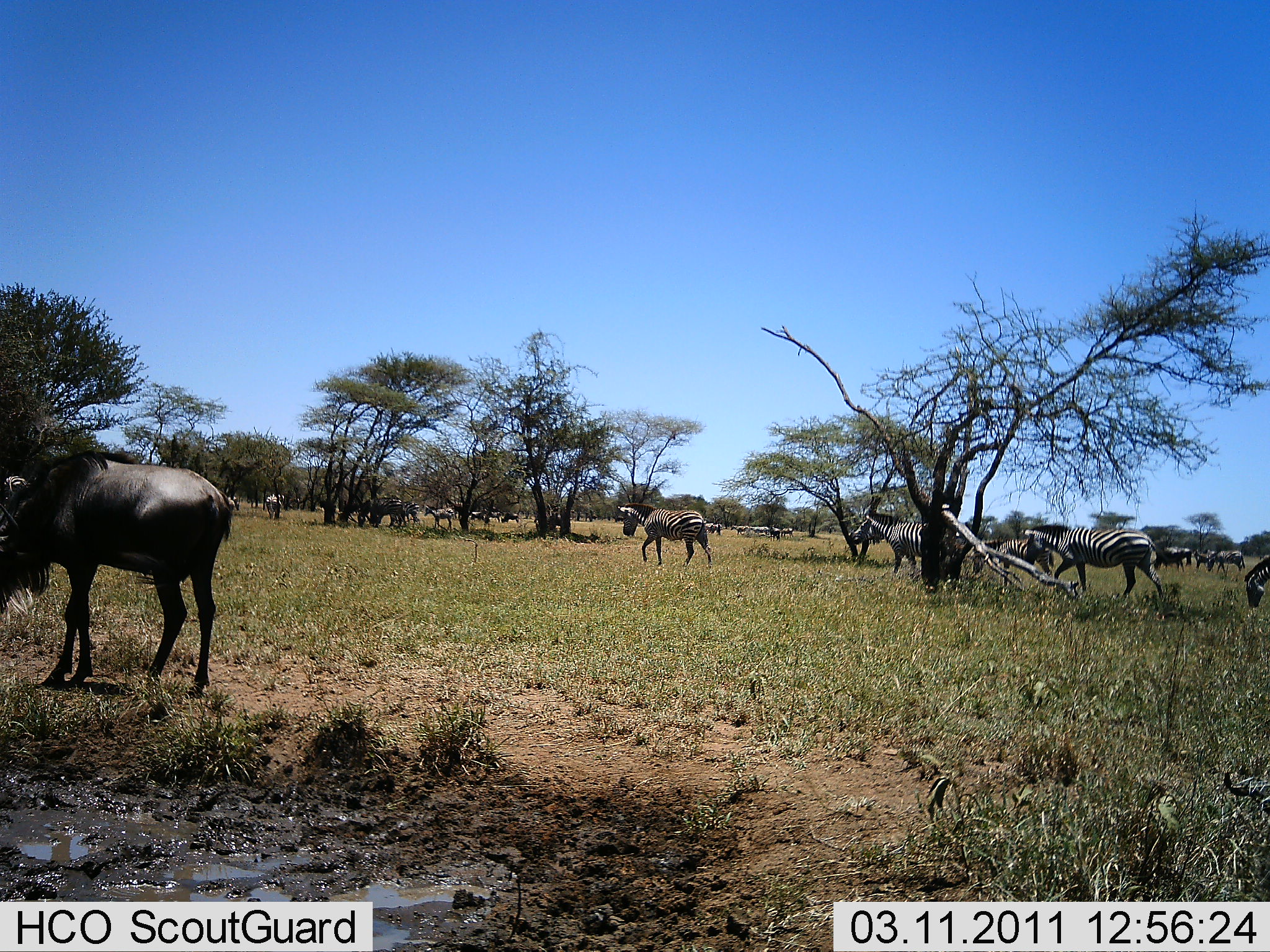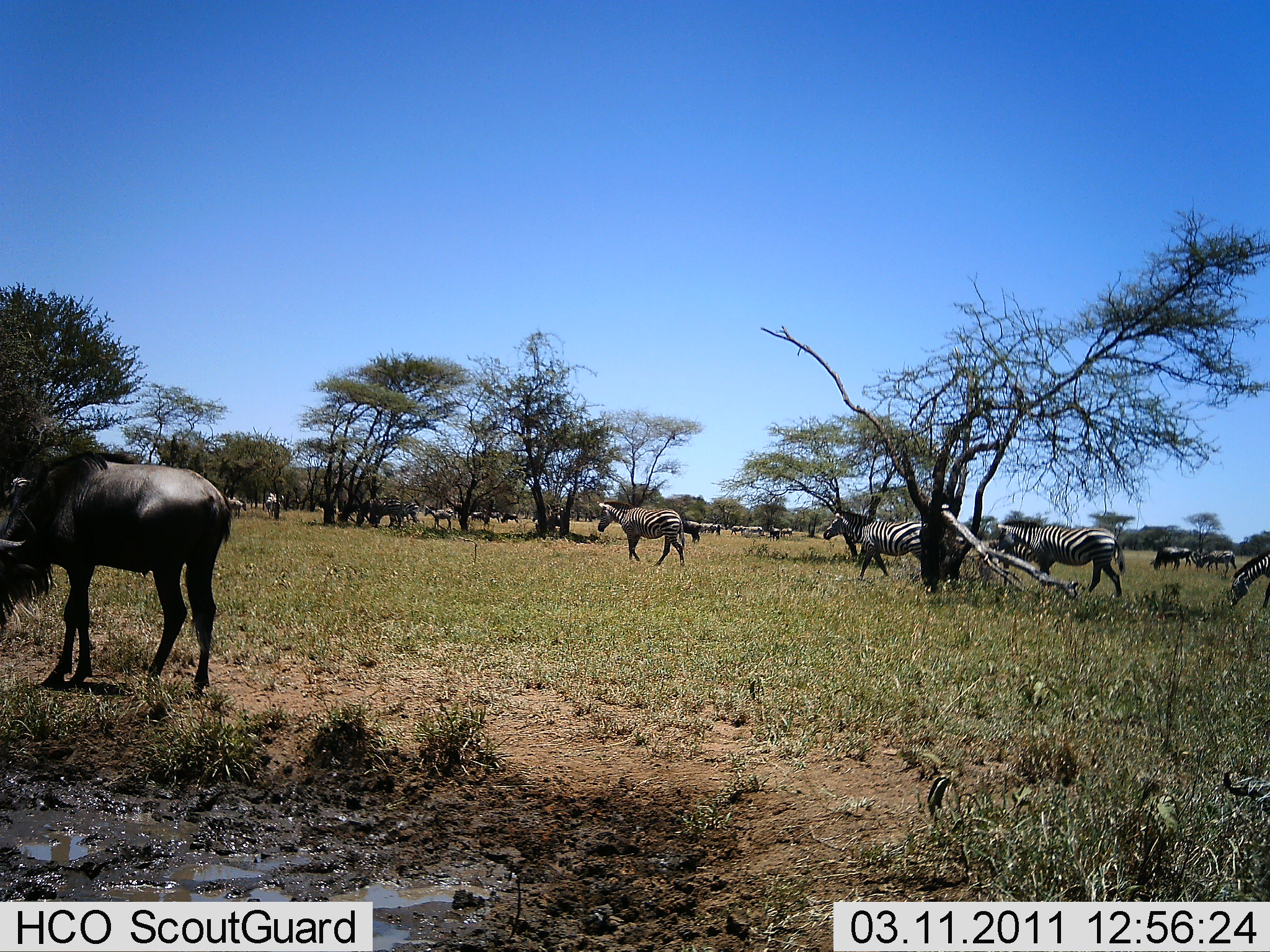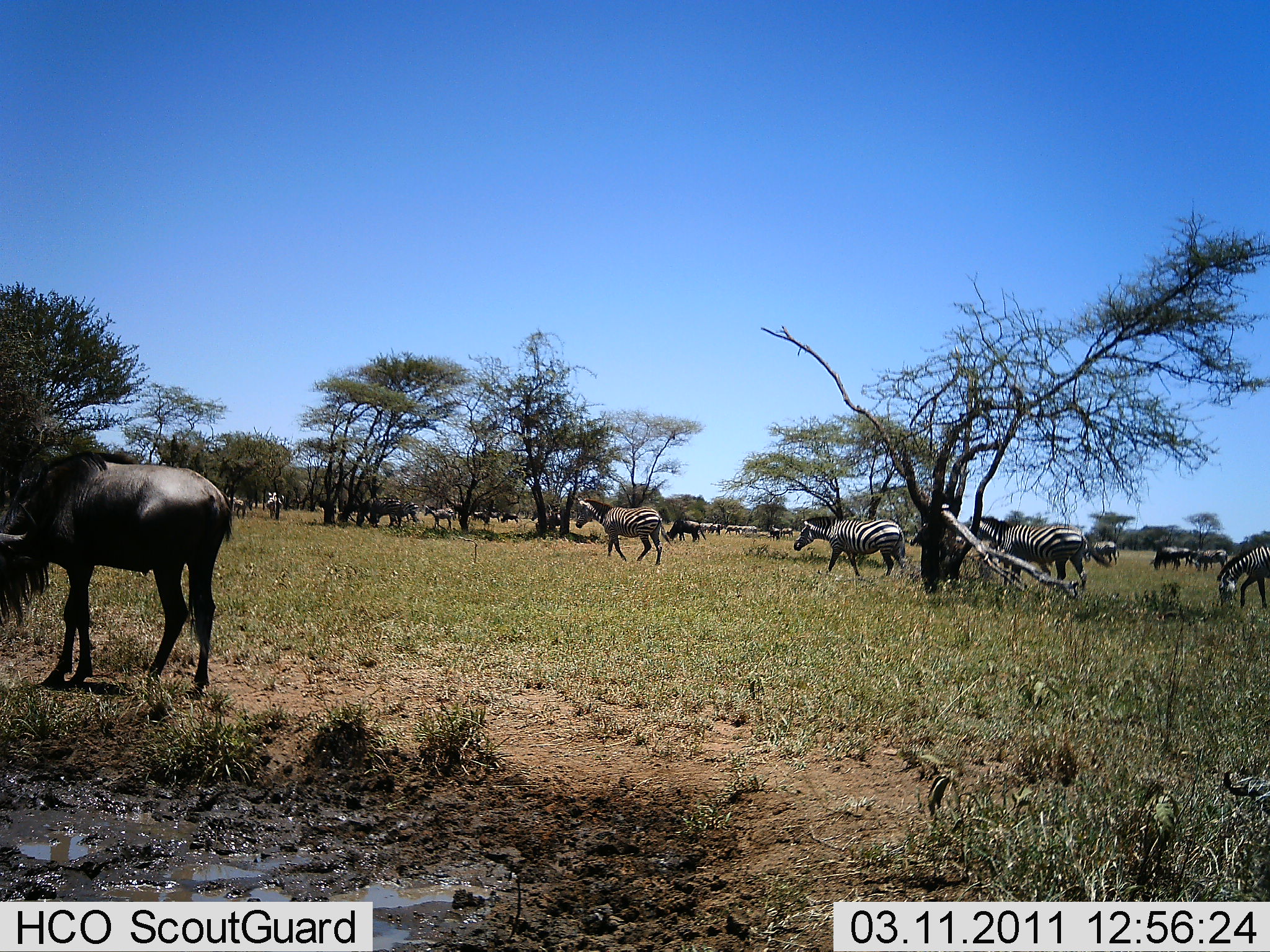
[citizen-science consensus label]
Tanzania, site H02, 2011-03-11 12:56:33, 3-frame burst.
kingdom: Animalia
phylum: Chordata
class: Mammalia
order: Artiodactyla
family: Bovidae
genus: Connochaetes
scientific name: Connochaetes taurinus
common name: blue wildebeest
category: wildebeest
Wildebeest (blue wildebeest) (Connochaetes taurinus), count 3. Behavior (volunteer vote fractions): standing 67%, resting 0%, moving 17%, interacting 0%. Young present (vote fraction): 0%. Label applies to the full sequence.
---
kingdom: Animalia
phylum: Chordata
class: Mammalia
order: Perissodactyla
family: Equidae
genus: Equus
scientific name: Equus quagga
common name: plains zebra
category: zebra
Zebra (plains zebra) (Equus quagga), count 7. Behavior (volunteer vote fractions): standing 14%, resting 0%, moving 86%, interacting 0%. Young present (vote fraction): 0%. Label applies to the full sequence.